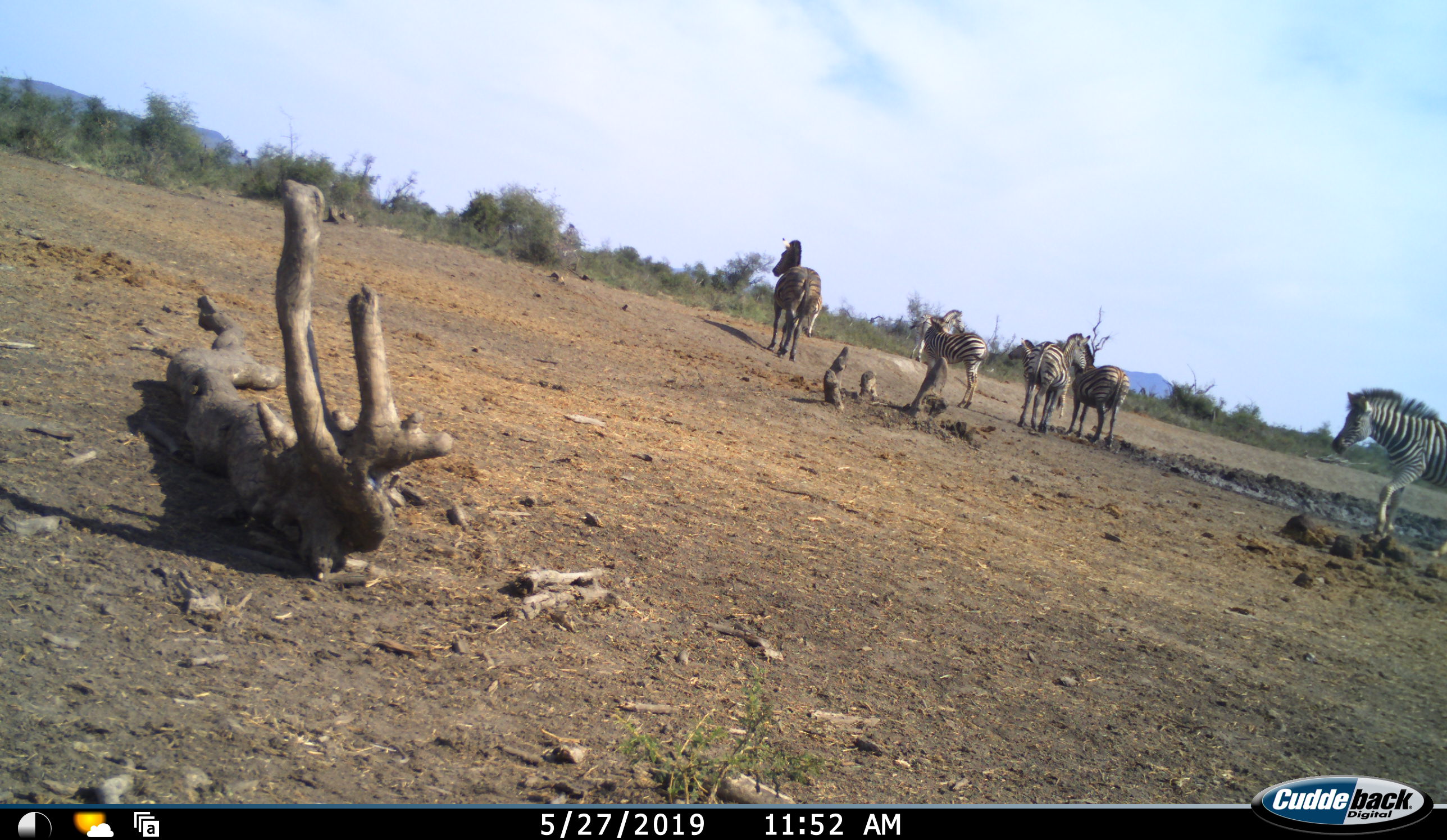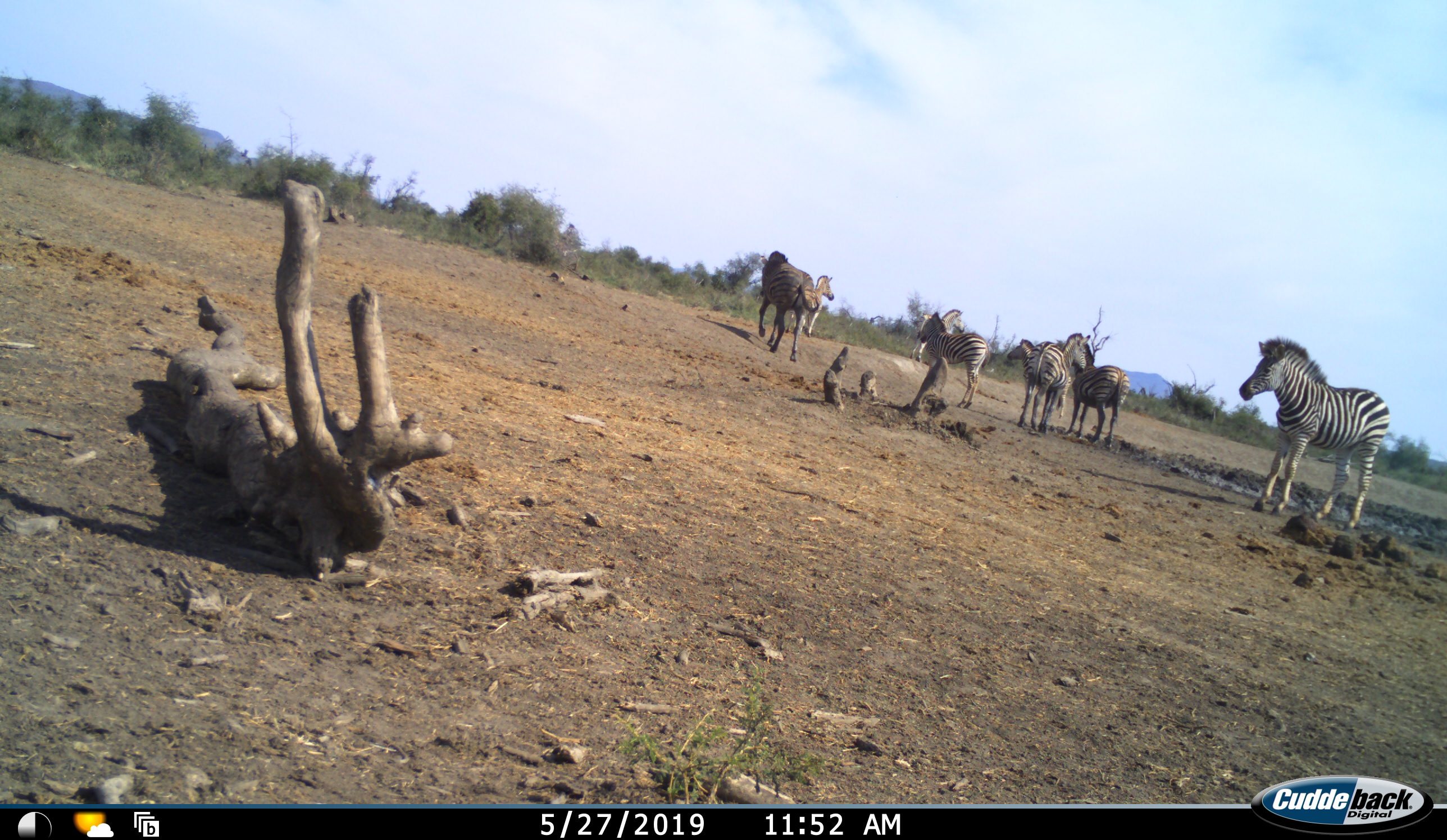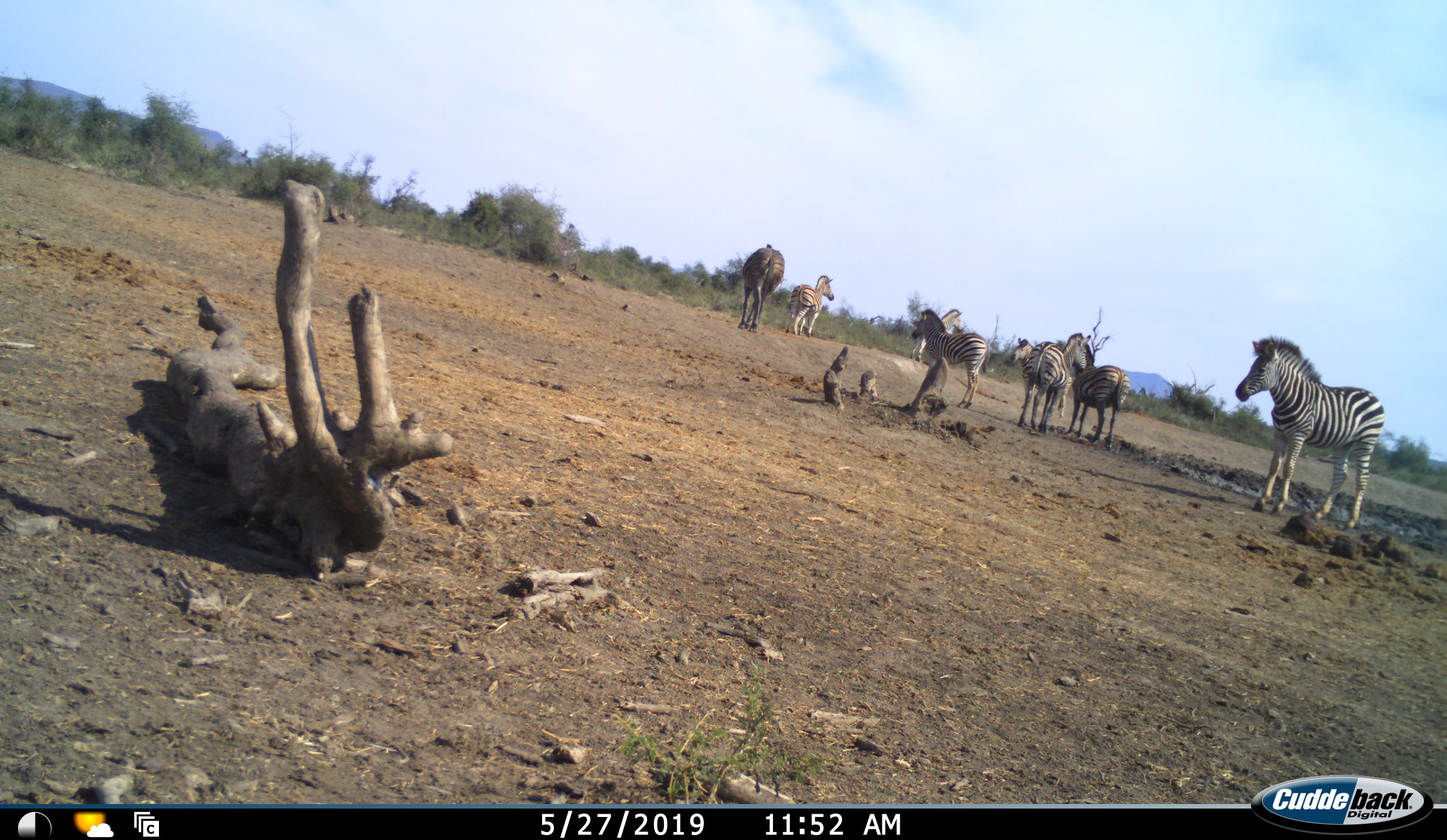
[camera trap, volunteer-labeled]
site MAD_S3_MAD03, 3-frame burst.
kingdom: Animalia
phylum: Chordata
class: Mammalia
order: Perissodactyla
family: Equidae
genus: Equus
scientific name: Equus quagga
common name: plains zebra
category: zebraplains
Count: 8.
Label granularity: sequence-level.